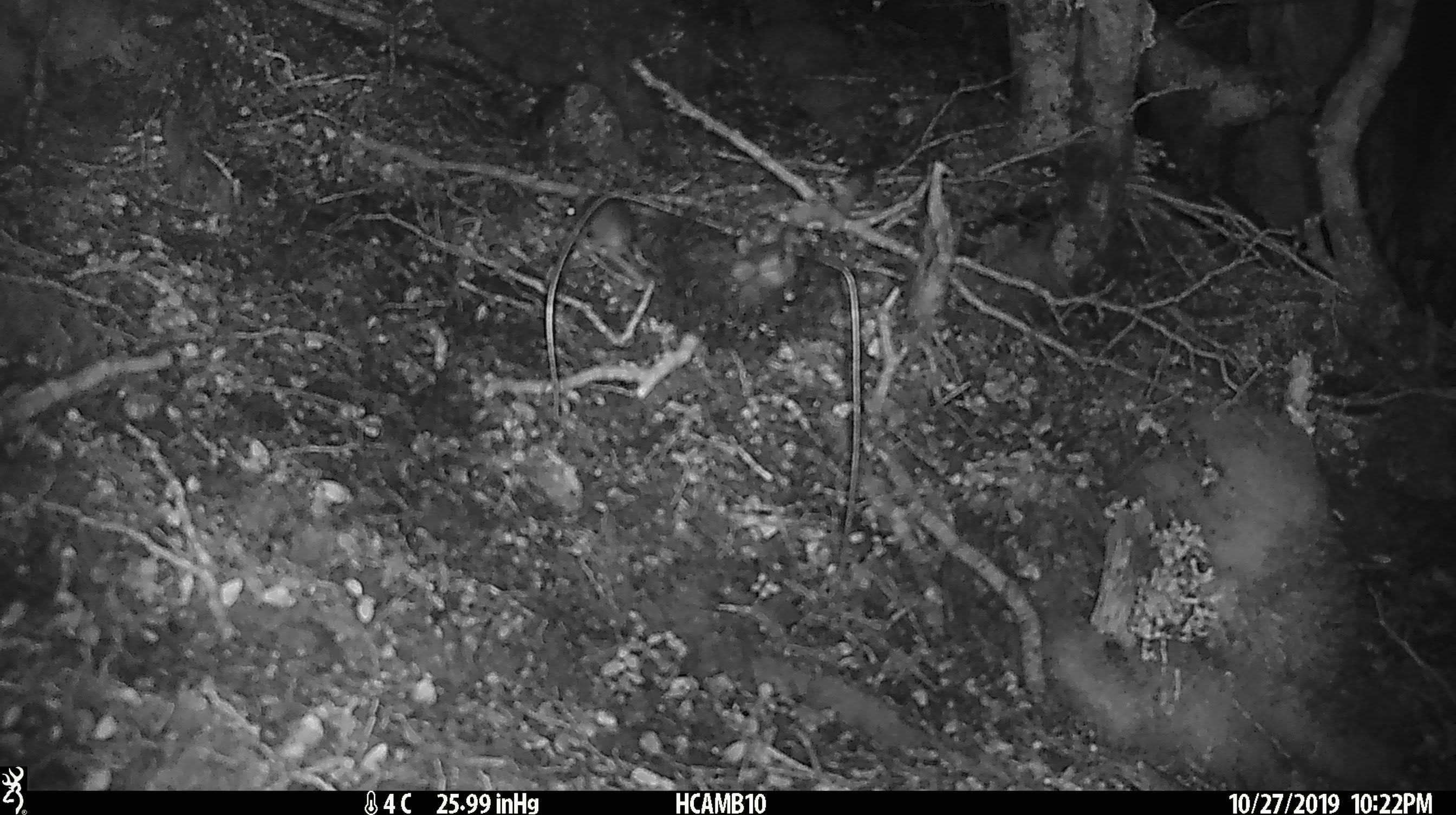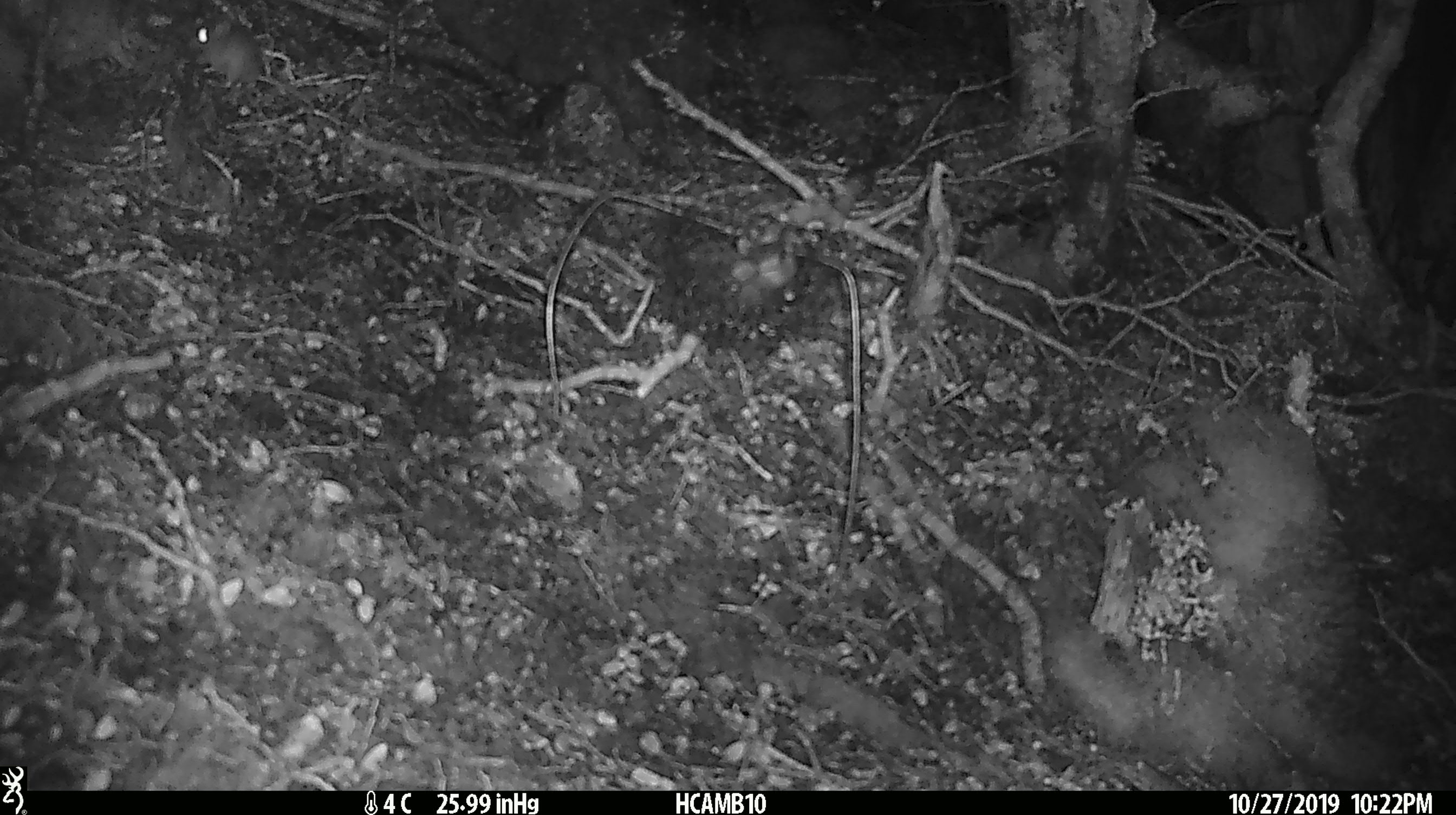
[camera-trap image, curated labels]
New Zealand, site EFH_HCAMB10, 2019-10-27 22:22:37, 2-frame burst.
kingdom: Animalia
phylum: Chordata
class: Mammalia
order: Rodentia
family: Muridae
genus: Mus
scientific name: Mus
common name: mouse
Mouse (Mus).